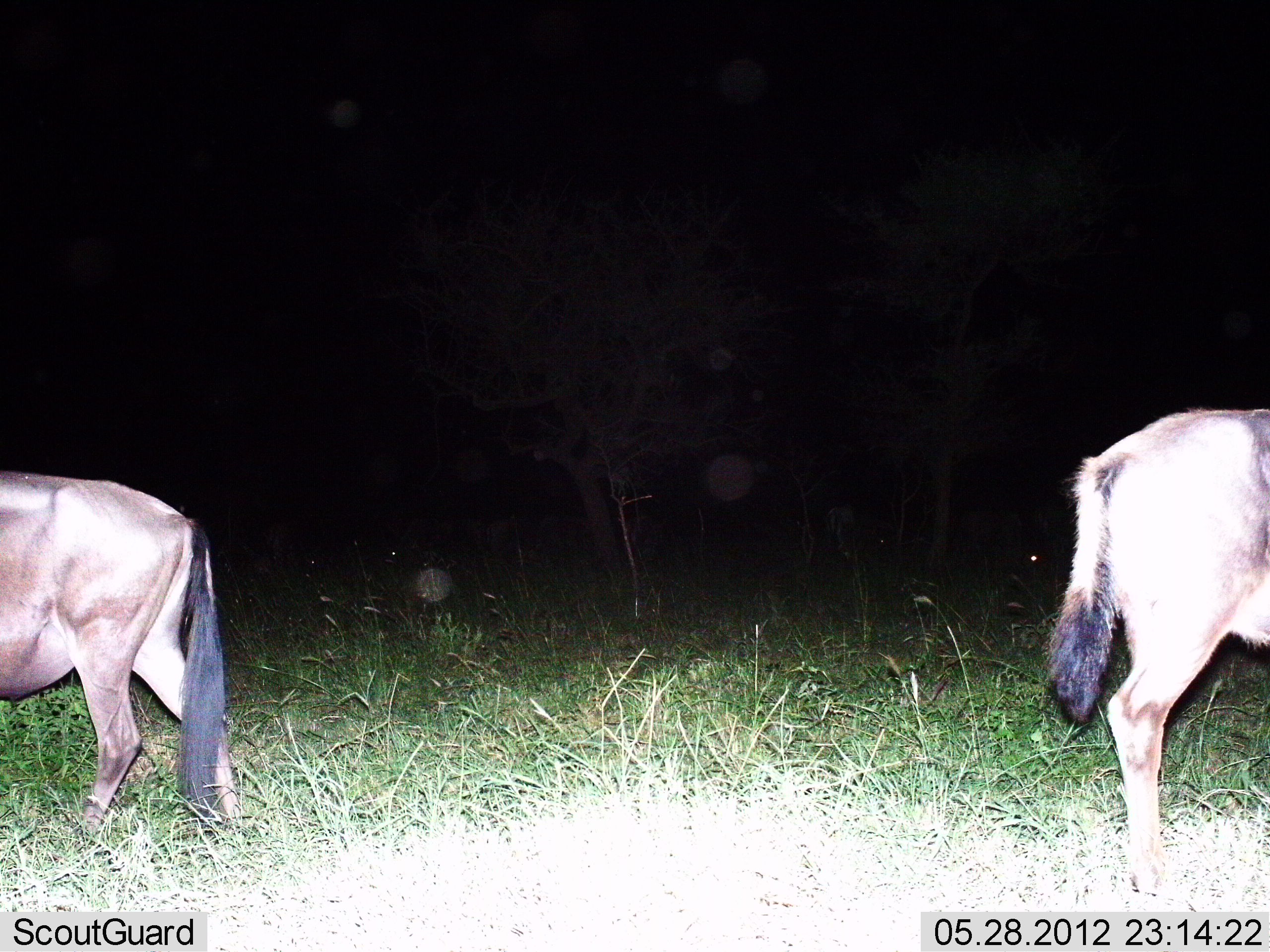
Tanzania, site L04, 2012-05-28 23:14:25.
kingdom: Animalia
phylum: Chordata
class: Mammalia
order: Artiodactyla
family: Bovidae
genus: Connochaetes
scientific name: Connochaetes taurinus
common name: blue wildebeest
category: wildebeest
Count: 2.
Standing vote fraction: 91%.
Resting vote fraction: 0%.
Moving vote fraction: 0%.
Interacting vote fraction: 9%.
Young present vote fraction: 9%.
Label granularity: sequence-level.